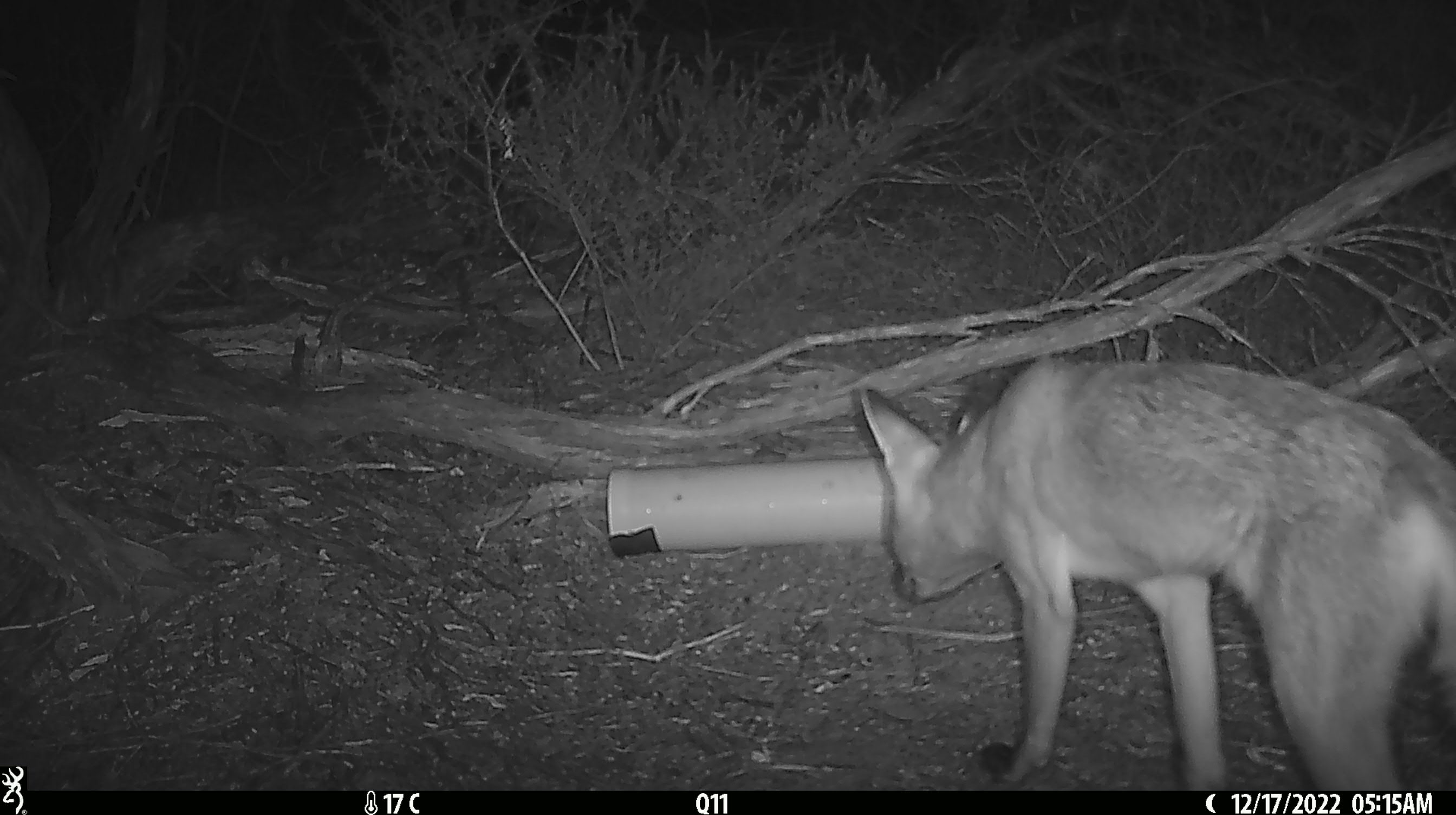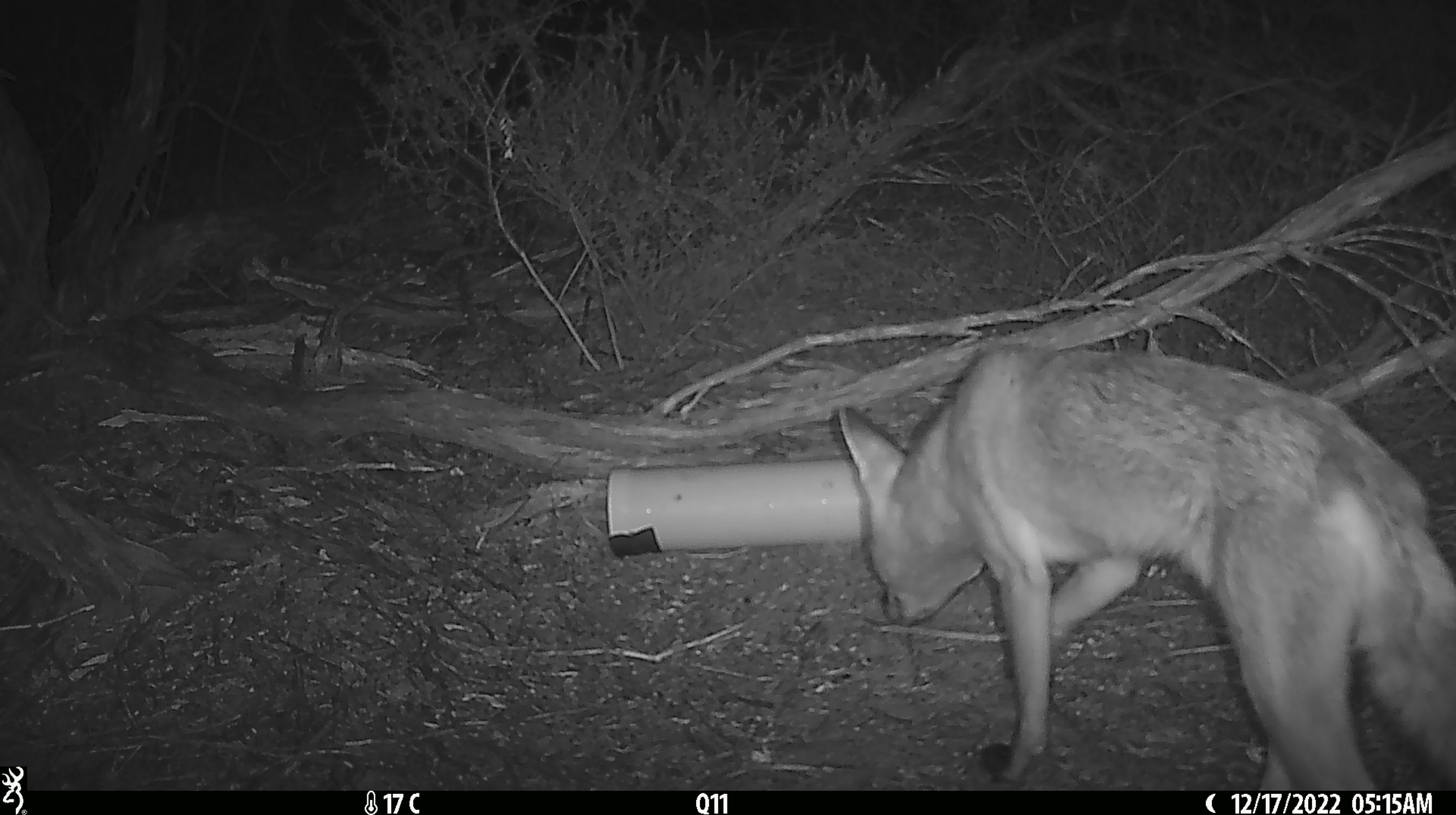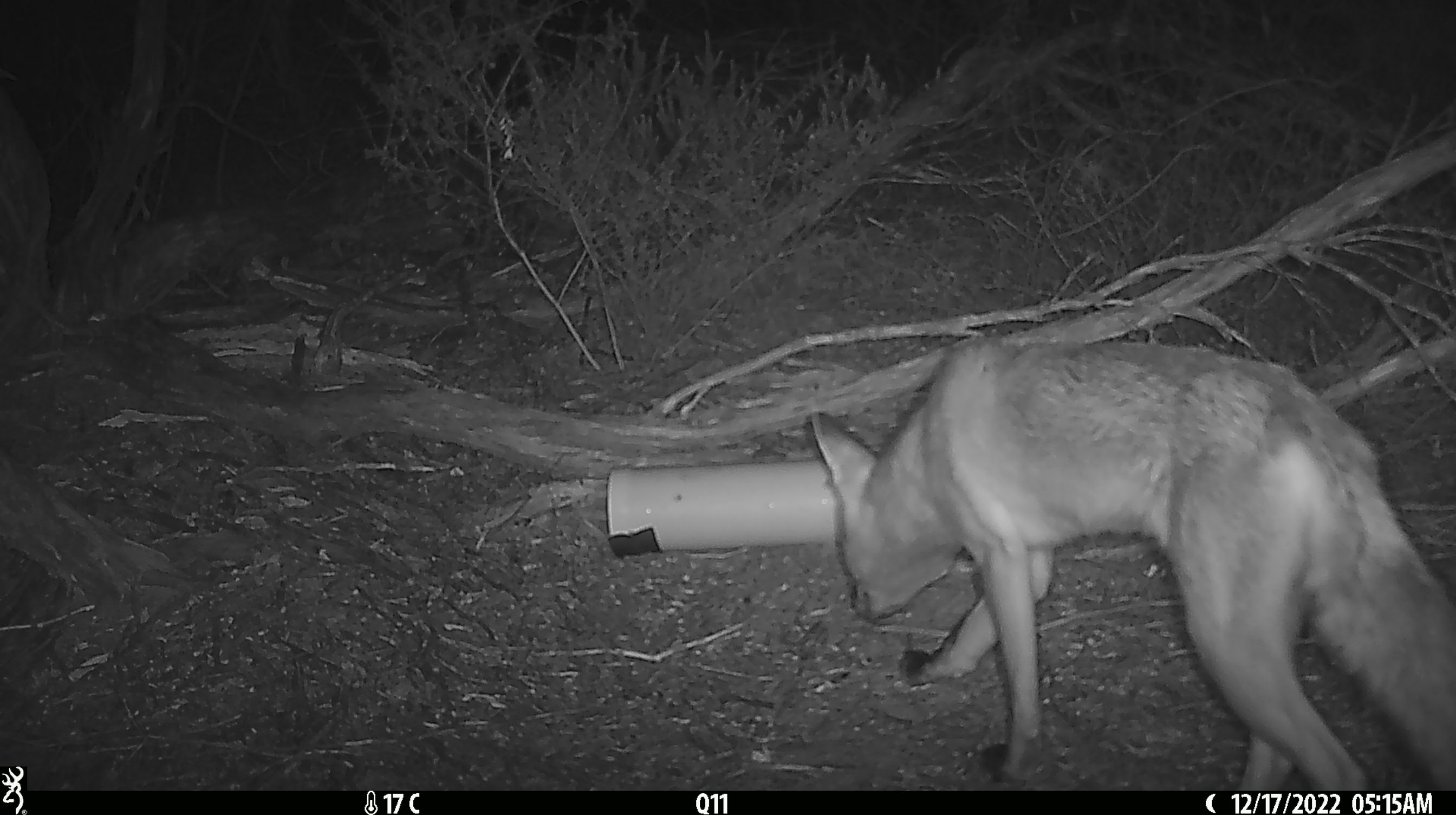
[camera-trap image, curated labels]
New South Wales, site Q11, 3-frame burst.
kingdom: Animalia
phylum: Chordata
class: Mammalia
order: Carnivora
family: Canidae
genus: Vulpes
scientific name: Vulpes vulpes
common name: red fox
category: fox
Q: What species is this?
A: Fox (red fox) (Vulpes vulpes).